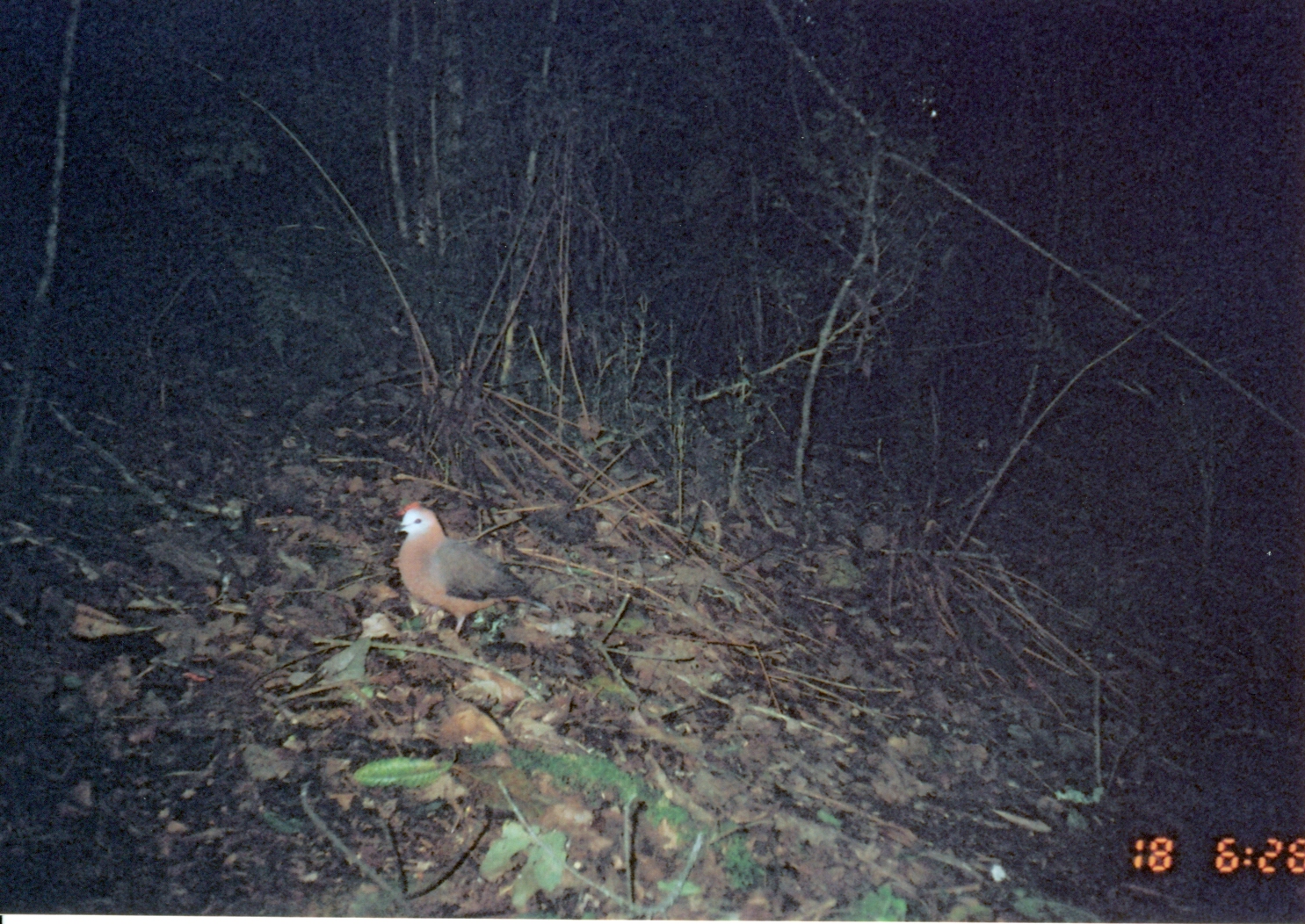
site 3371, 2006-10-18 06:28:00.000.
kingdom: Animalia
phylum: Chordata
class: Aves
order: Columbiformes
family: Columbidae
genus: Columba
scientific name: Columba larvata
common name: lemon dove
Columba larvata (lemon dove), count 1.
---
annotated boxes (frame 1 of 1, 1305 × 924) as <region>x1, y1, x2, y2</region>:
columba larvata: <region>391, 503, 547, 640</region>